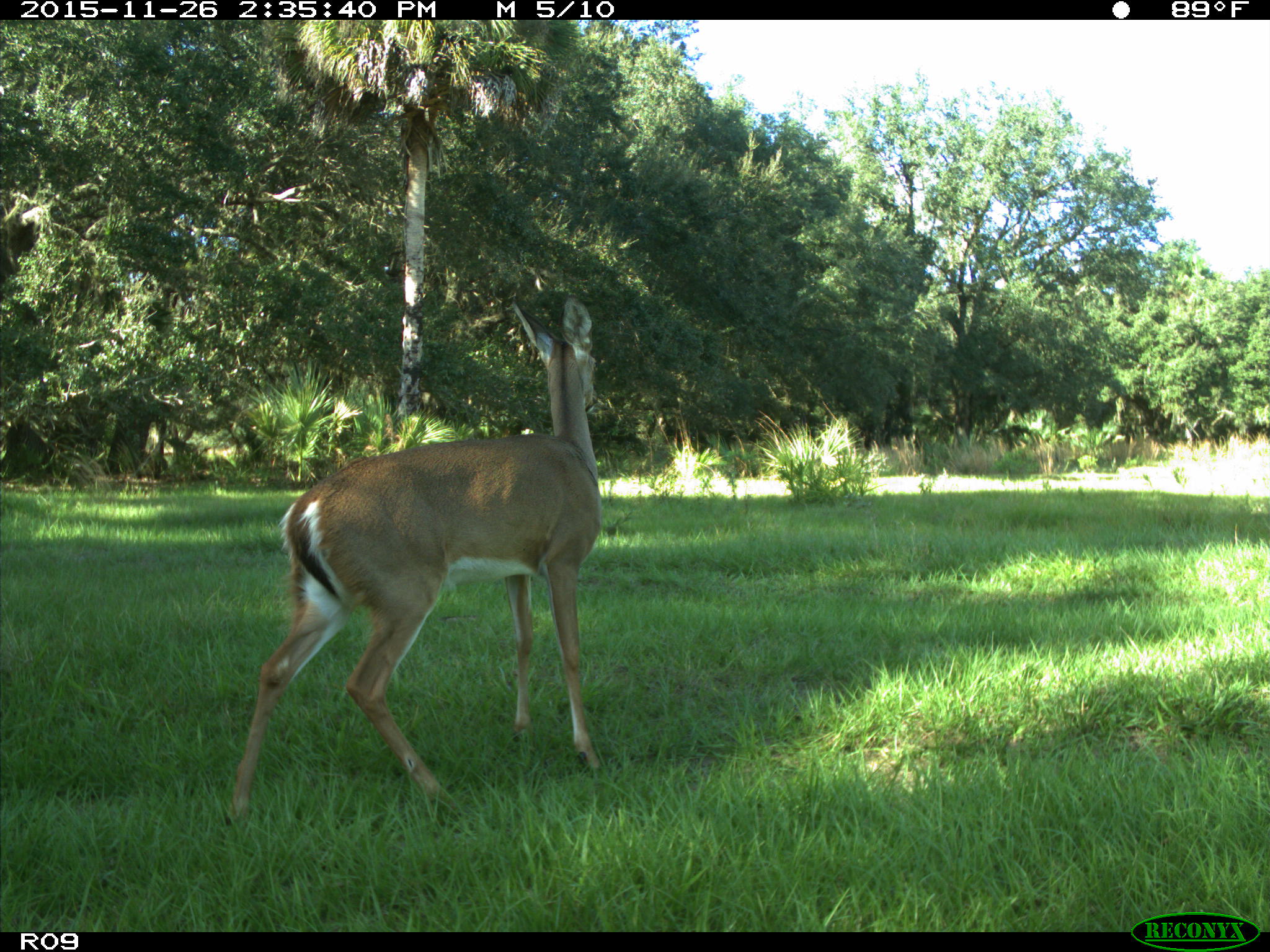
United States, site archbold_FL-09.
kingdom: Animalia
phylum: Chordata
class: Mammalia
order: Artiodactyla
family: Cervidae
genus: Odocoileus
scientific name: Odocoileus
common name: deer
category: unidentified deer